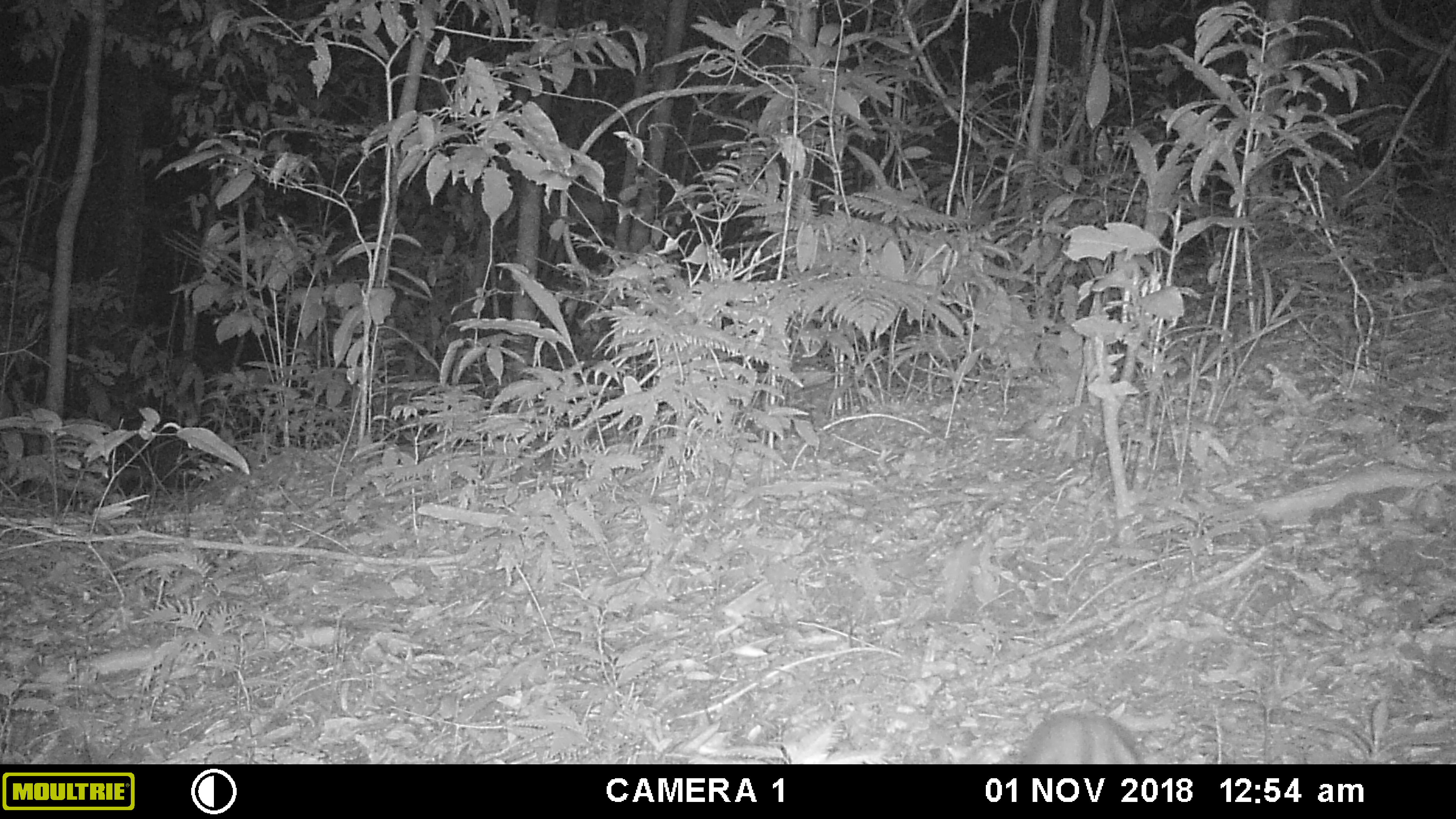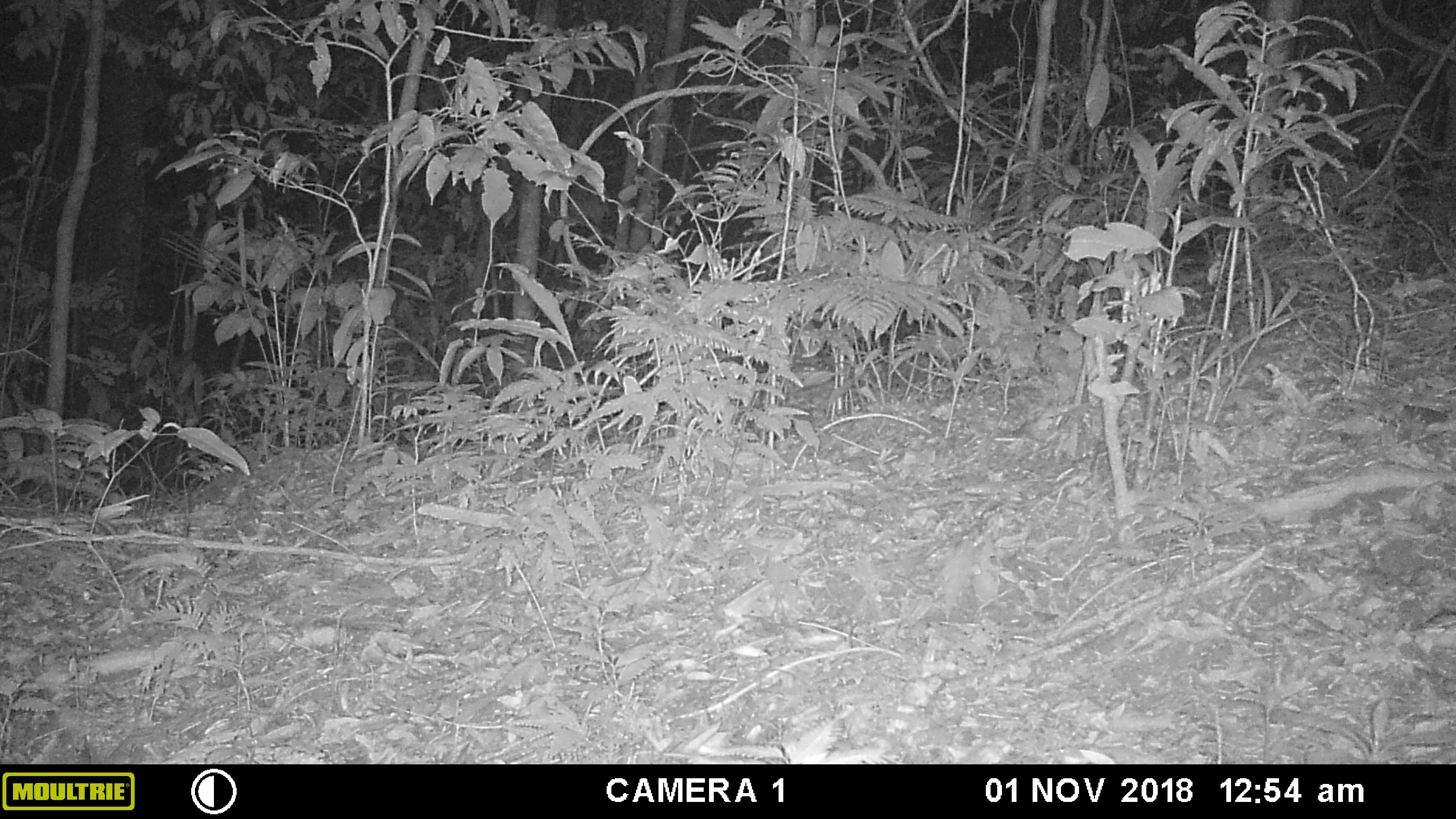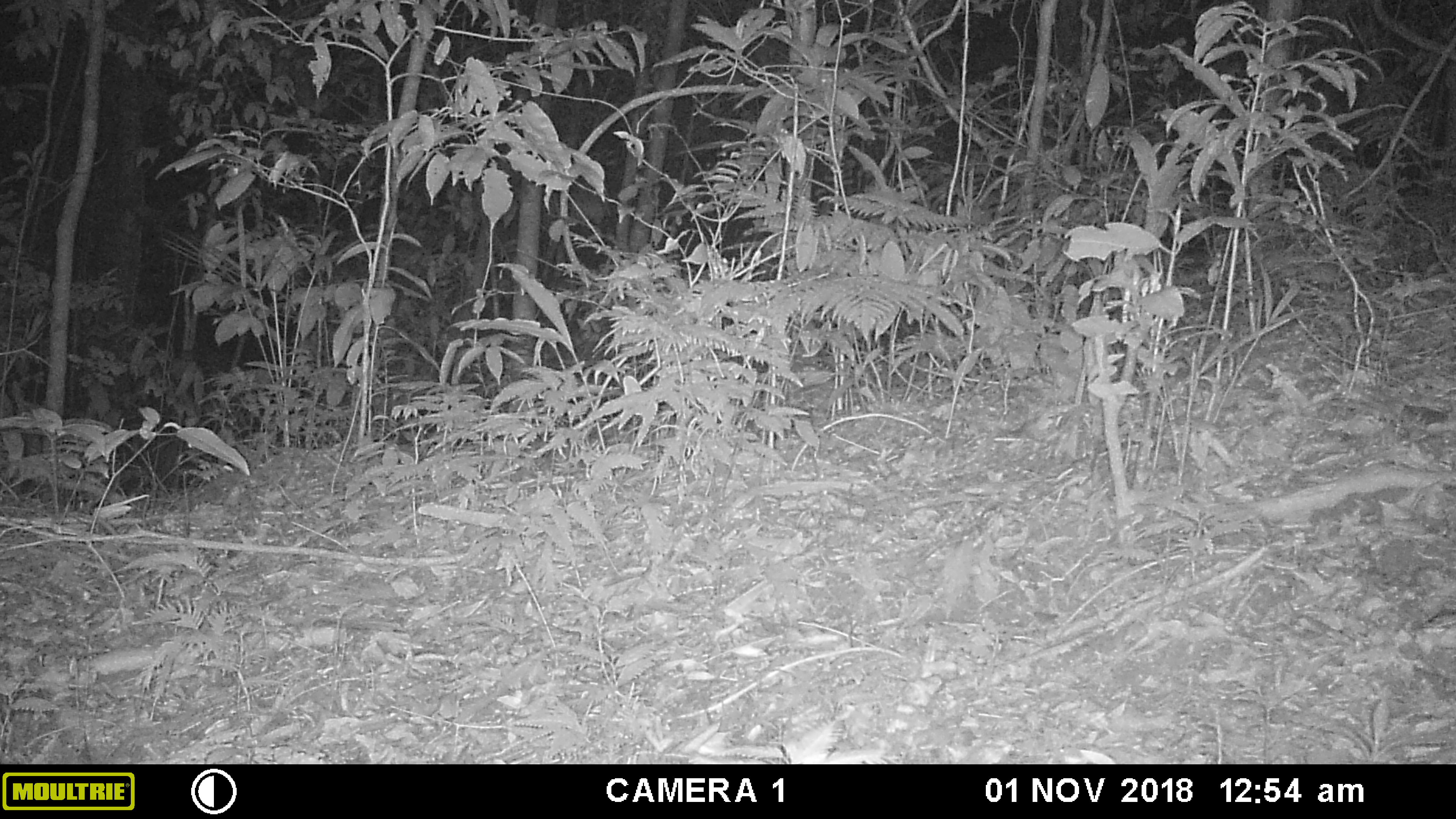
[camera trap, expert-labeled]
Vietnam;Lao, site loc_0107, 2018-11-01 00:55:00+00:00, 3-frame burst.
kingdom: Animalia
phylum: Chordata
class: Mammalia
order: Lagomorpha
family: Leporidae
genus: Nesolagus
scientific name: Nesolagus timminsi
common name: annamite striped rabbit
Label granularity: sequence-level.